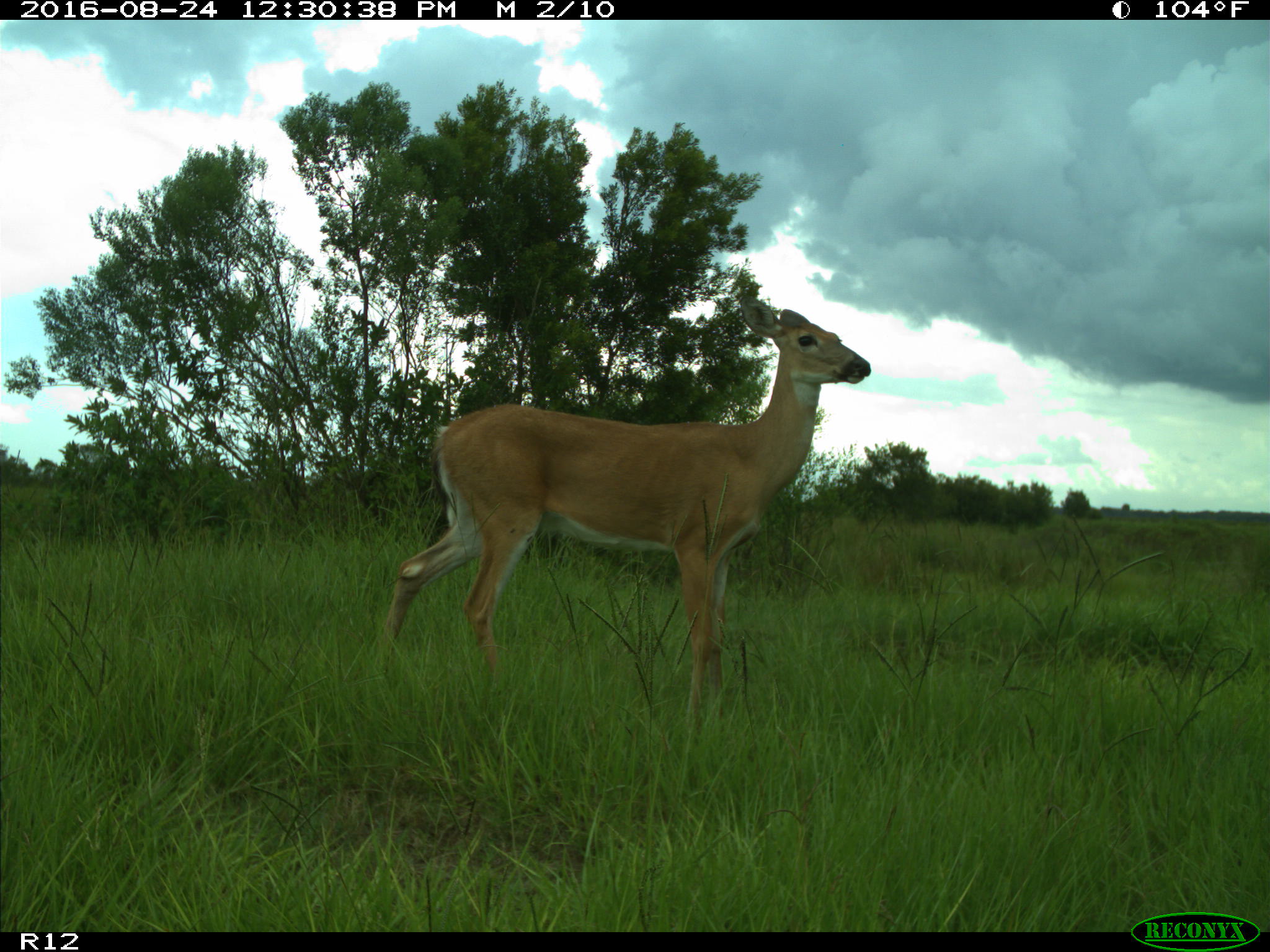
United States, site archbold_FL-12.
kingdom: Animalia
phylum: Chordata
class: Mammalia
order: Artiodactyla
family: Cervidae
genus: Odocoileus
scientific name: Odocoileus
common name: deer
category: unidentified deer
Unidentified deer (deer) (Odocoileus).